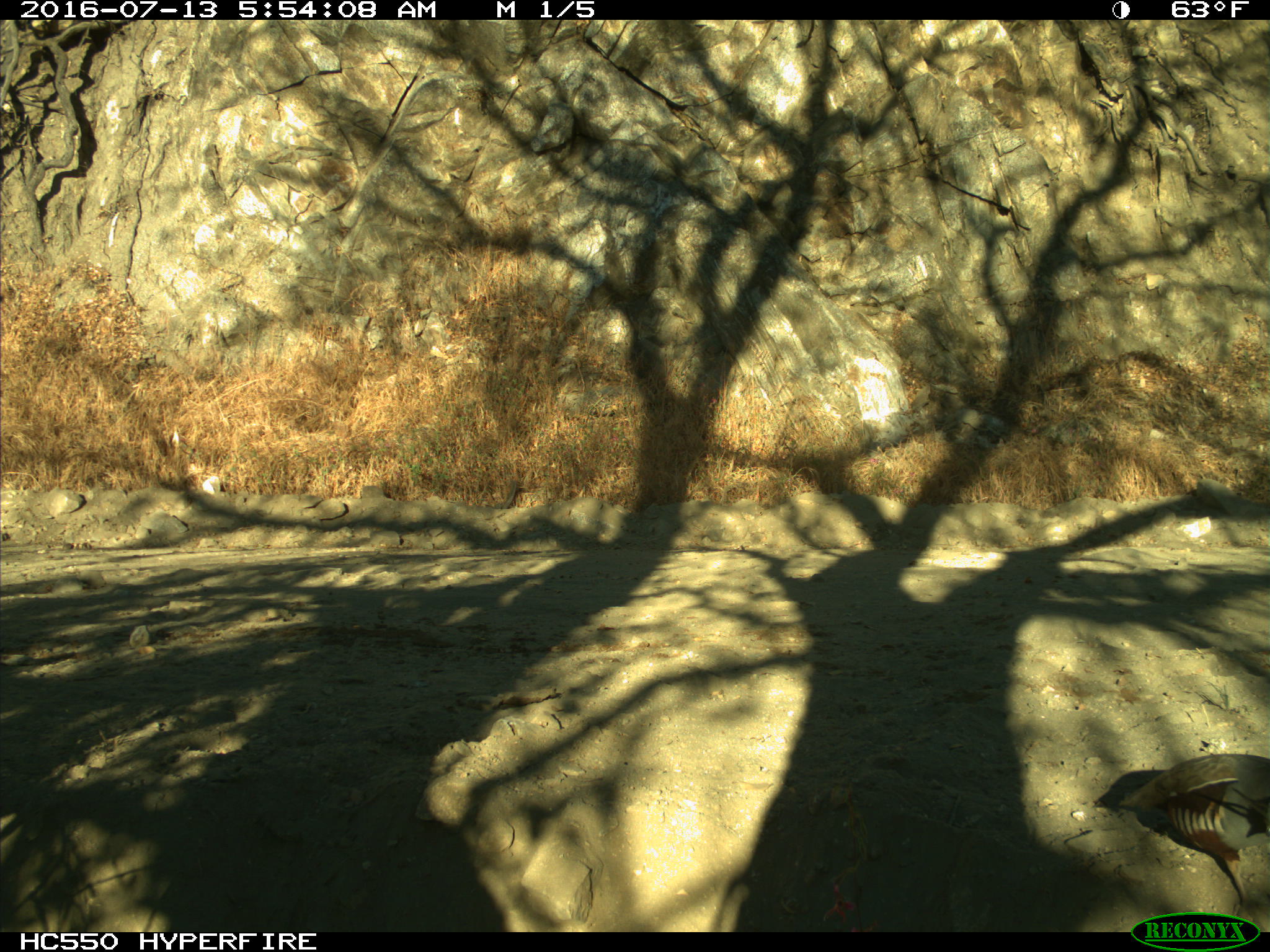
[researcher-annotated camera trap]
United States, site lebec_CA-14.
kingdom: Animalia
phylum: Chordata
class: Aves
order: Galliformes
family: Odontophoridae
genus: Callipepla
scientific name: Callipepla californica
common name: california quail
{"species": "Callipepla californica (california quail)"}